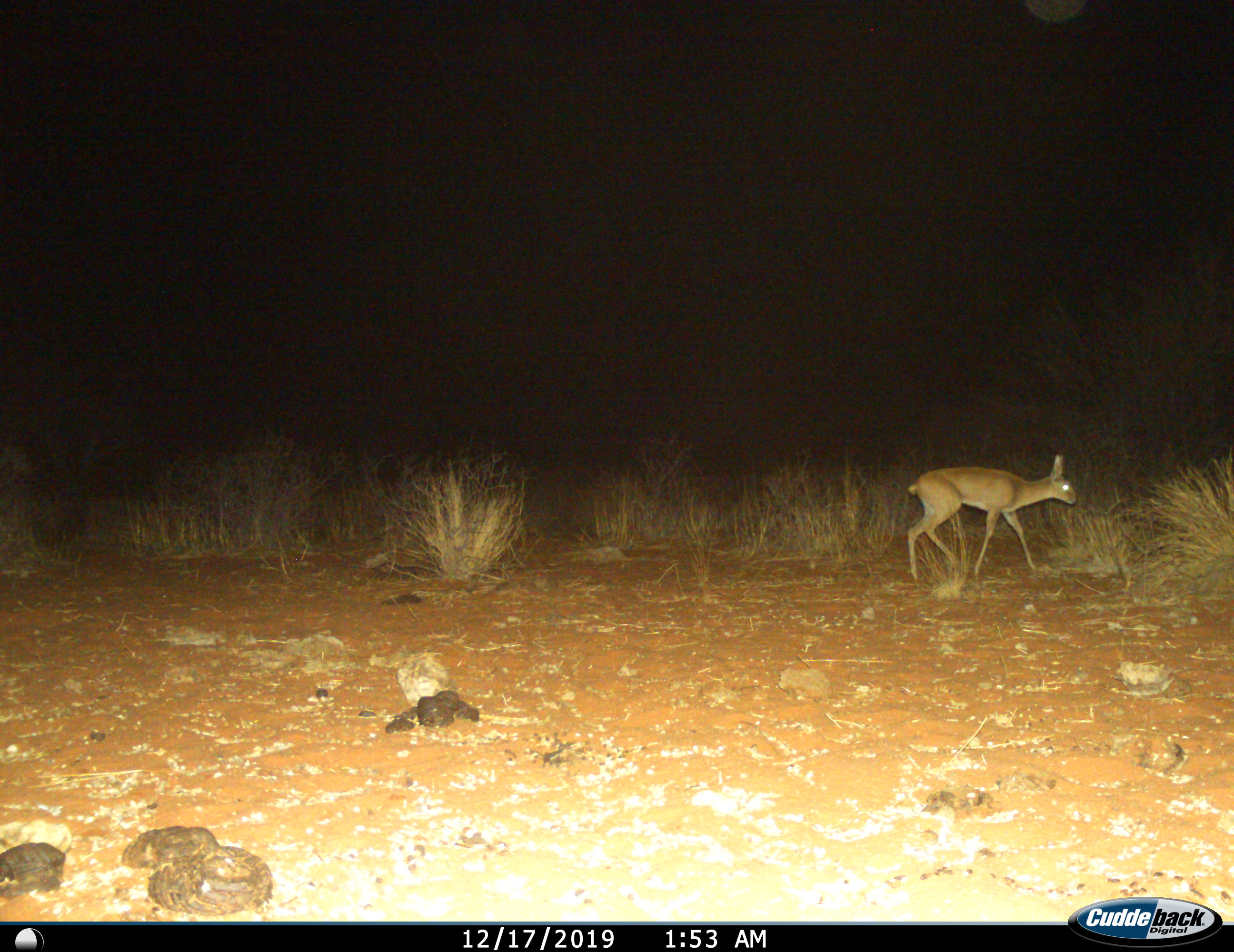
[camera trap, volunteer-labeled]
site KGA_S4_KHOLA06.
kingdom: Animalia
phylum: Chordata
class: Mammalia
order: Artiodactyla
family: Bovidae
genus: Raphicerus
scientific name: Raphicerus campestris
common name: steenbok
Steenbok (Raphicerus campestris), count 1. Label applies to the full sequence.